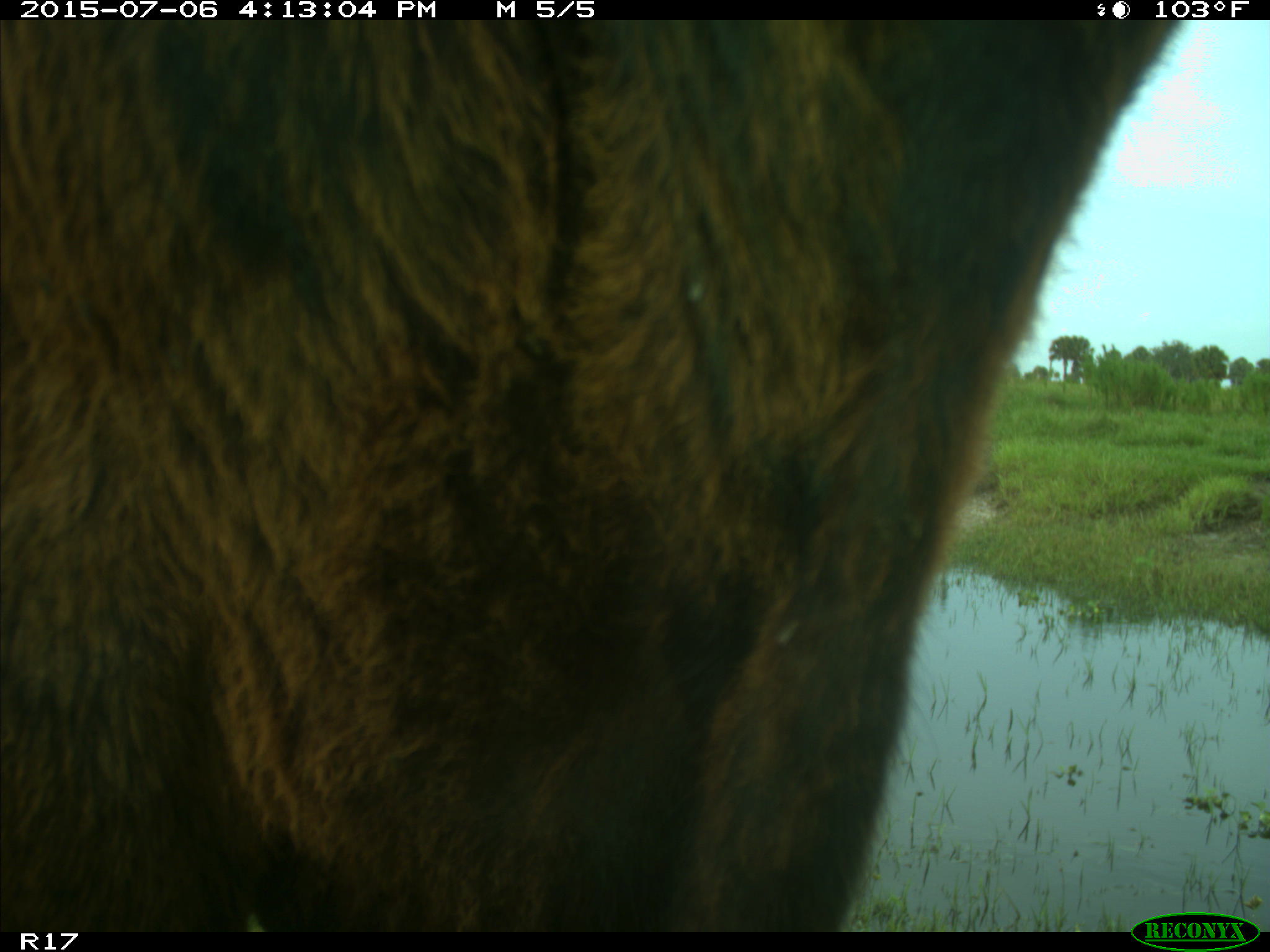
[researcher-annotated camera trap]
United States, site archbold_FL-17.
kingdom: Animalia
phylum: Chordata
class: Mammalia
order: Artiodactyla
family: Bovidae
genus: Bos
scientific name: Bos taurus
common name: domestic cow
Bos taurus (domestic cow).